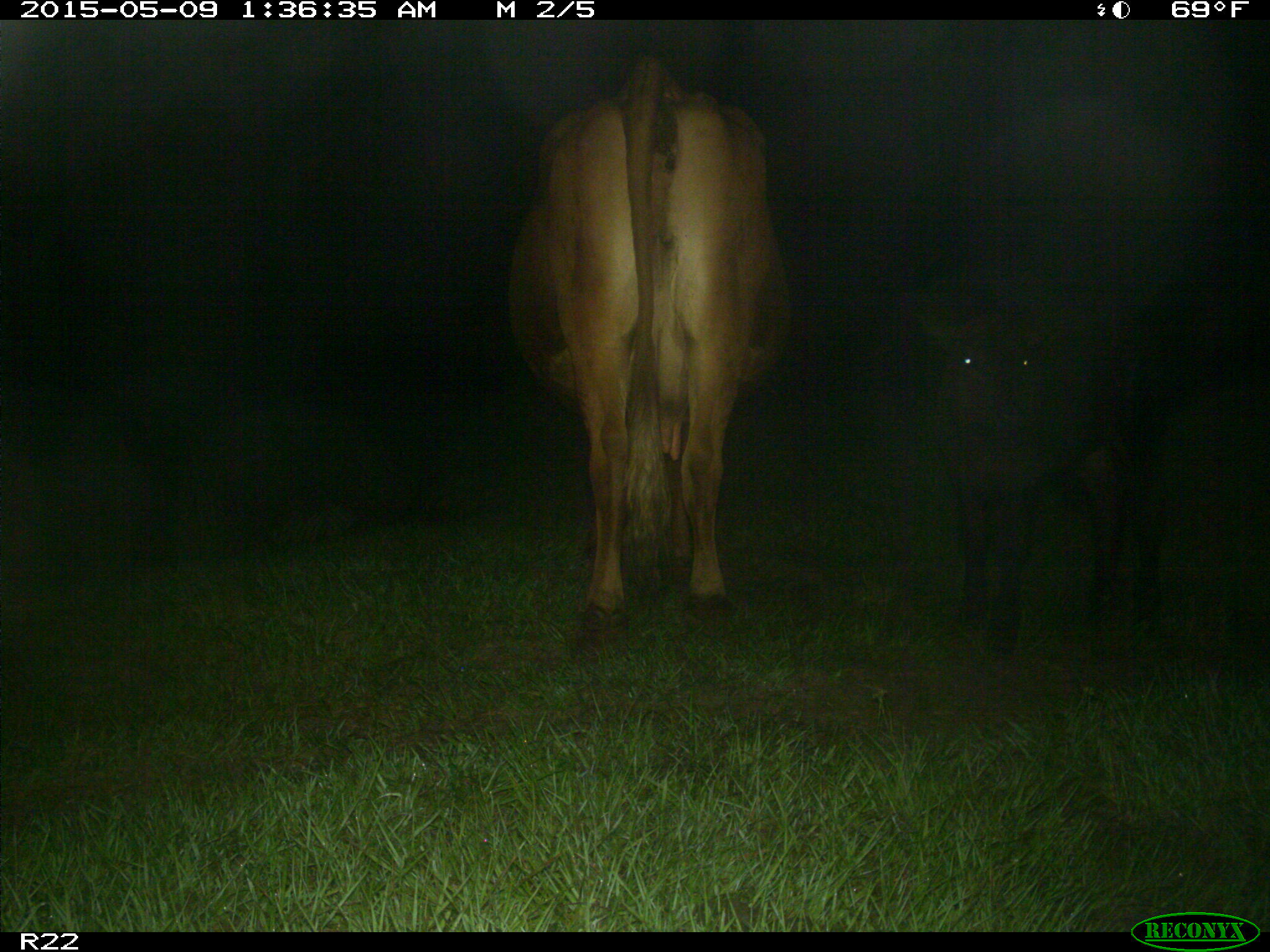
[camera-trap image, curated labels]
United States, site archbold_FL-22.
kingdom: Animalia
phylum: Chordata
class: Mammalia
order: Artiodactyla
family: Bovidae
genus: Bos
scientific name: Bos taurus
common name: domestic cow